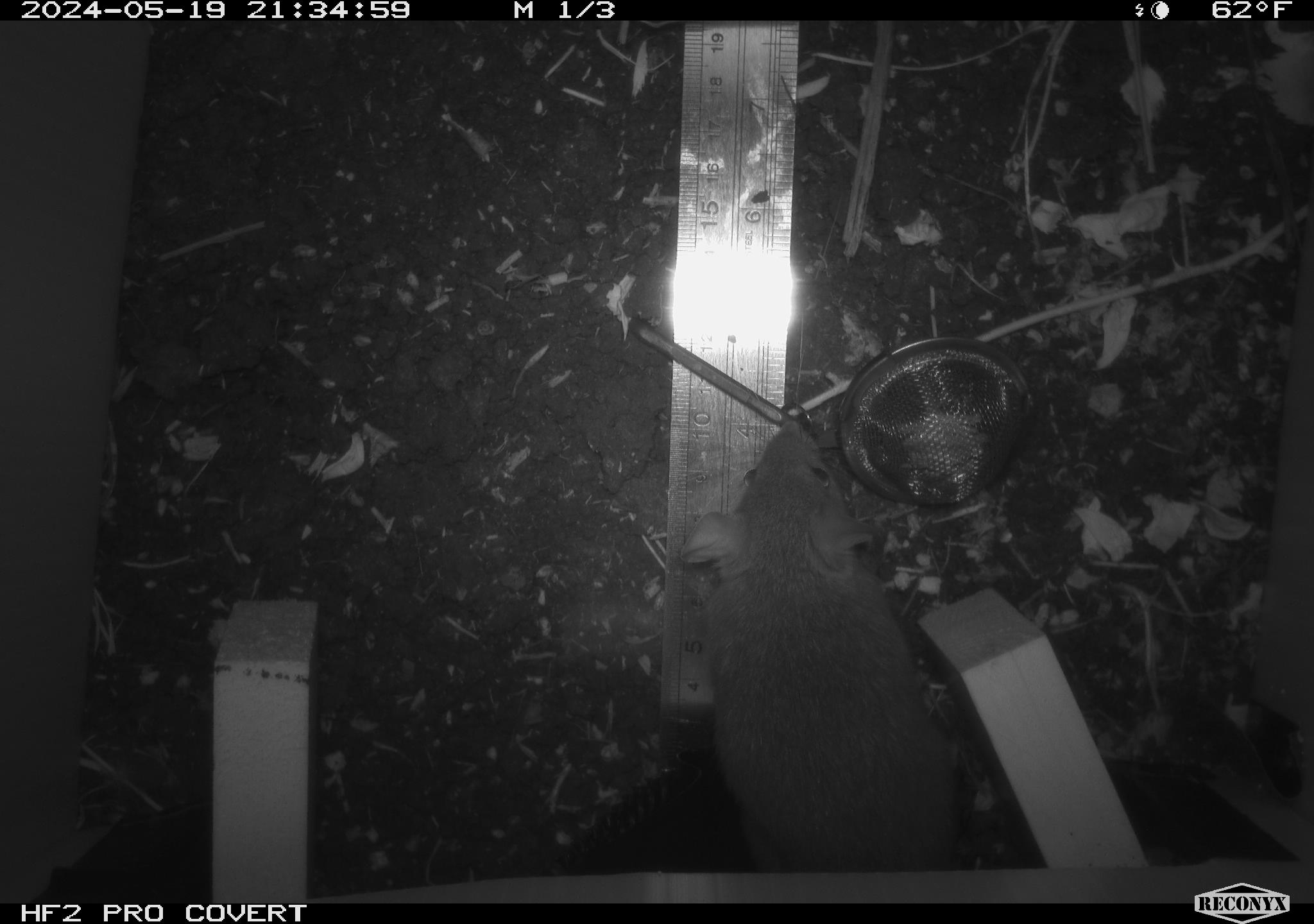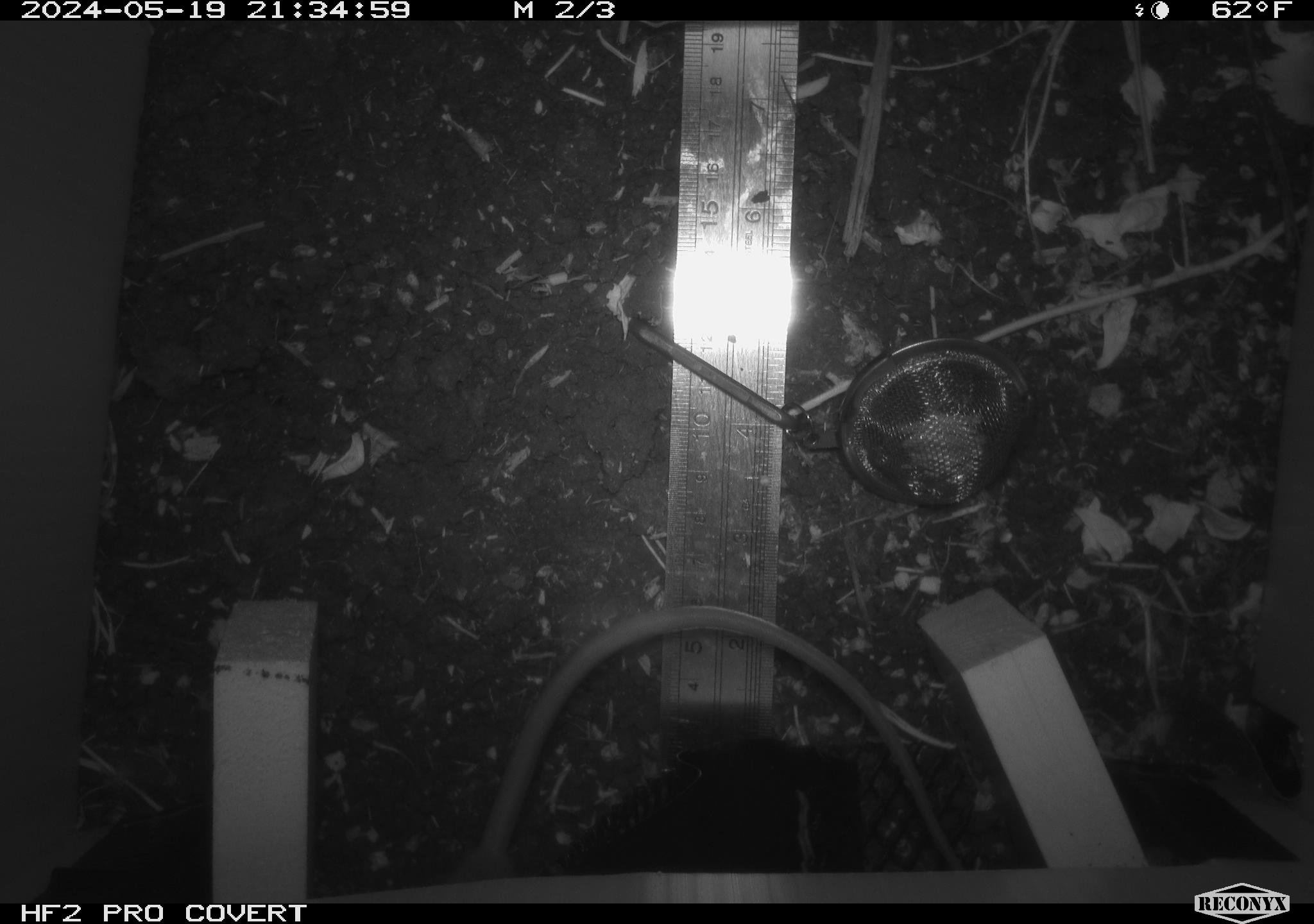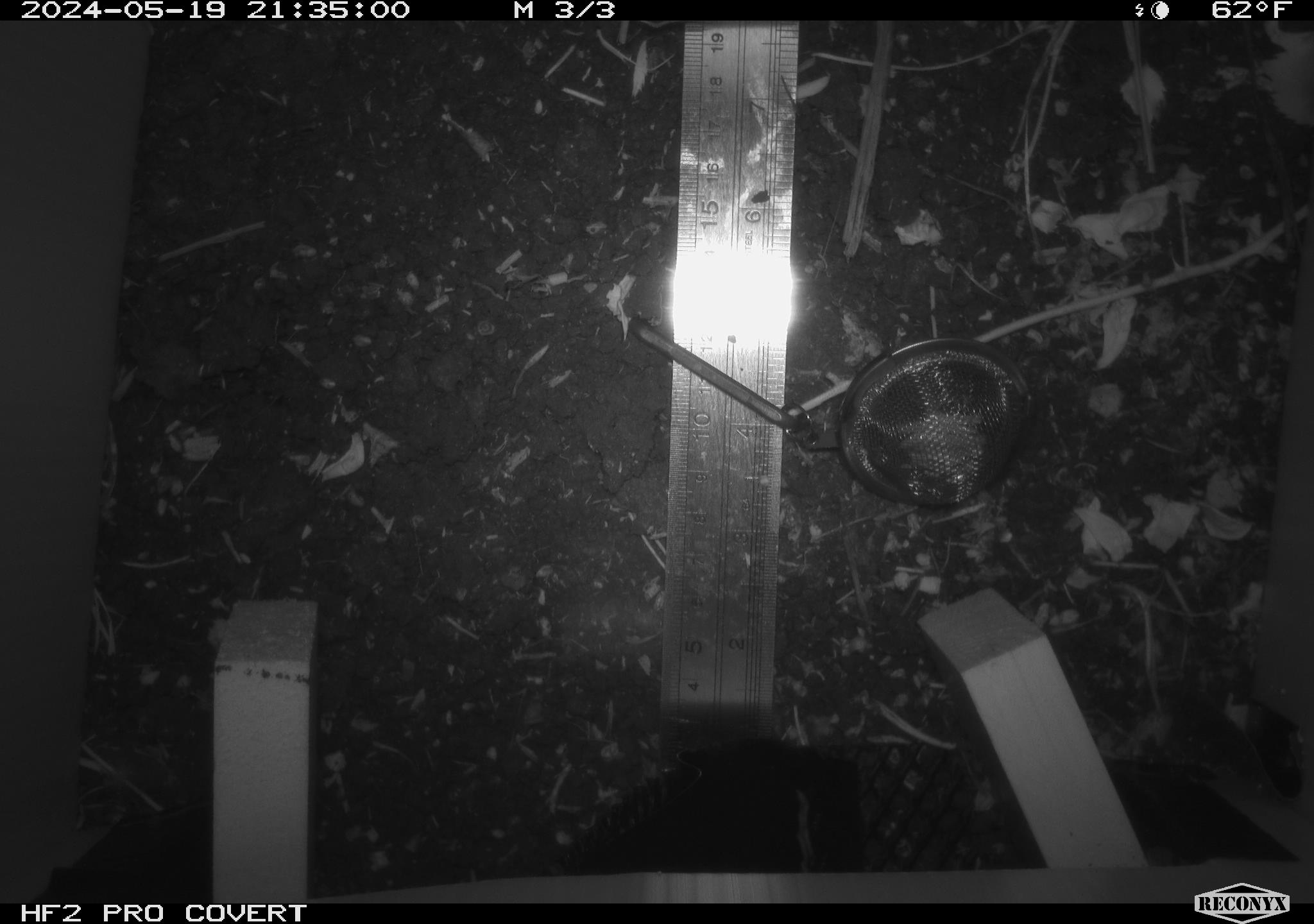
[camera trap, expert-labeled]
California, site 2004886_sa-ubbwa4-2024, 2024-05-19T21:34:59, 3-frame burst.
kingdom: Animalia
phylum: Chordata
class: Mammalia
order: Rodentia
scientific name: Rodentia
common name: woodrat or rat or mouse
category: woodrat or rat or mouse species